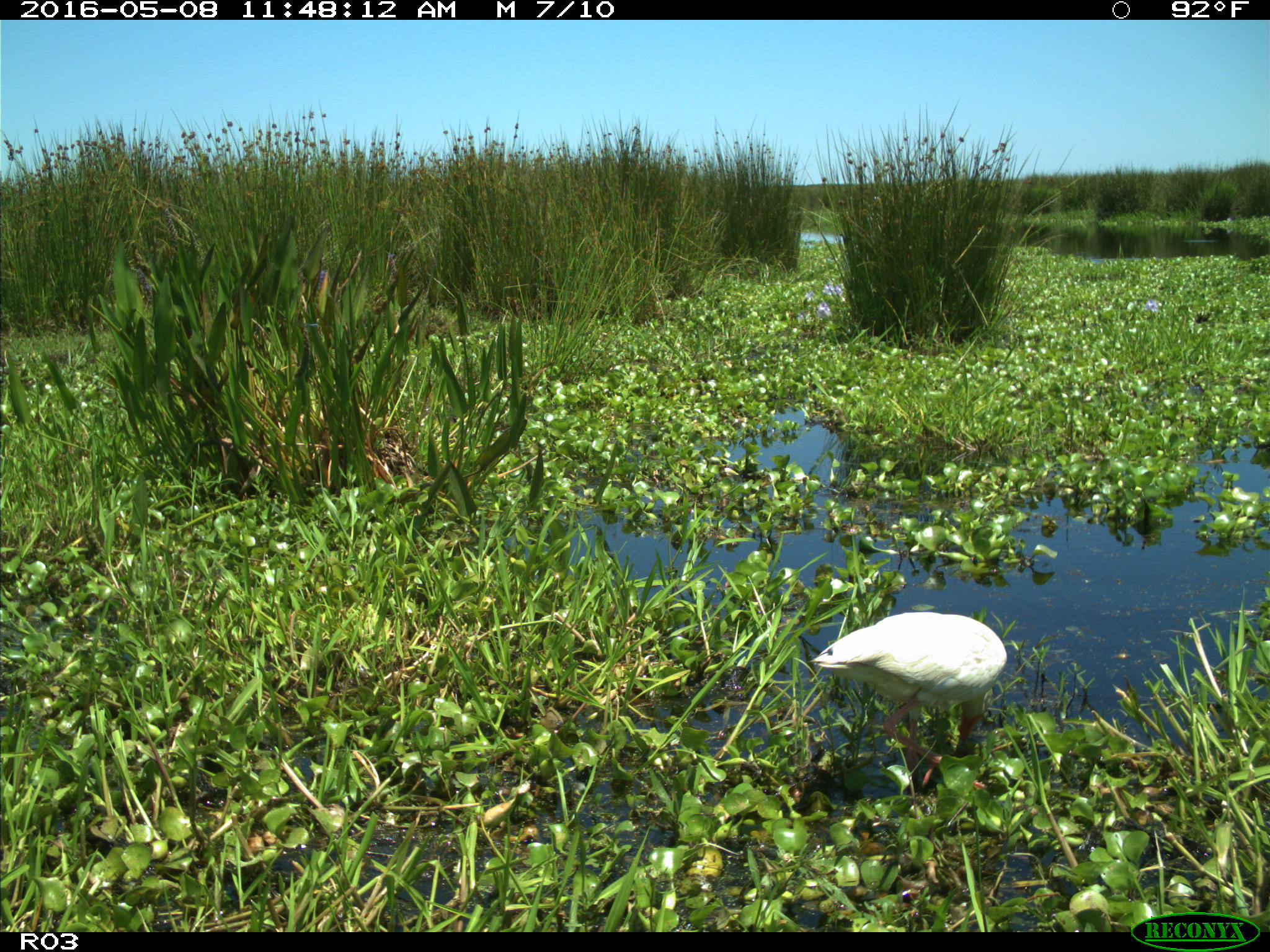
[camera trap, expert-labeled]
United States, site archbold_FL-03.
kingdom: Animalia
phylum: Chordata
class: Aves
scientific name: Aves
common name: birds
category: unidentified bird